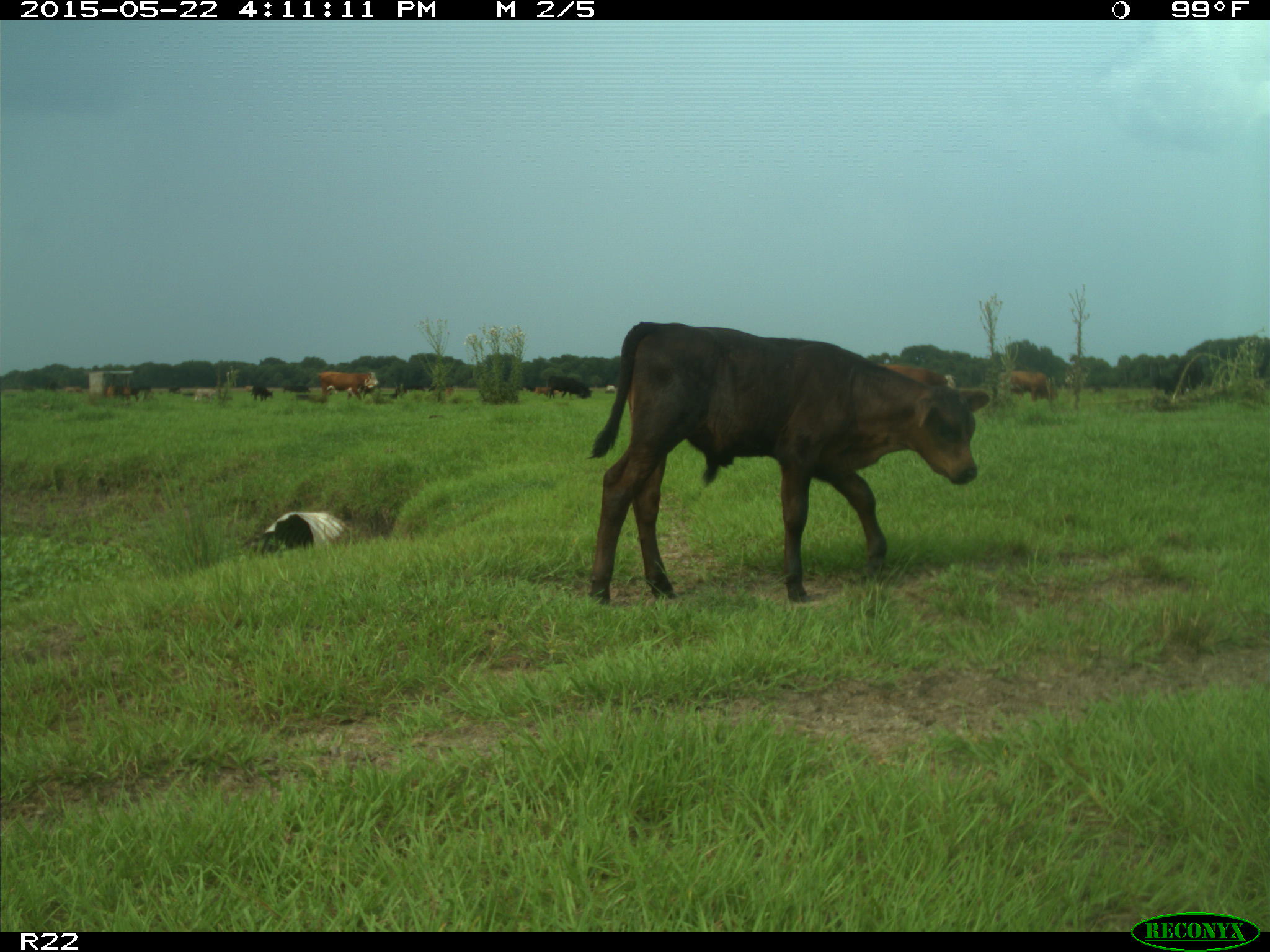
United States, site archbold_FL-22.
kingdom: Animalia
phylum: Chordata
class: Mammalia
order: Artiodactyla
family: Bovidae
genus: Bos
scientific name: Bos taurus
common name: domestic cow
Bos taurus (domestic cow).